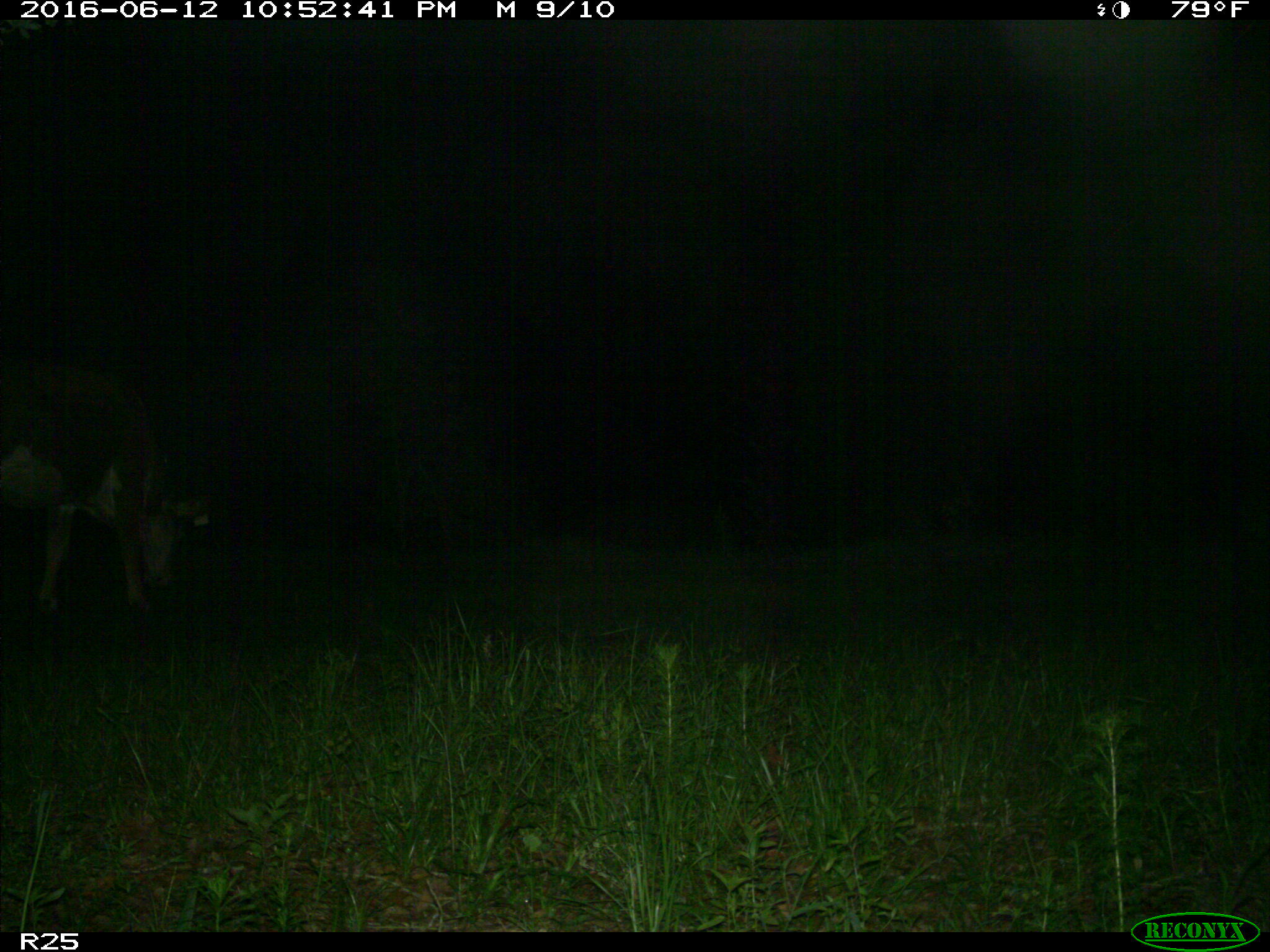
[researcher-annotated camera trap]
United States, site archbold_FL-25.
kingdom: Animalia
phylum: Chordata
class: Mammalia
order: Artiodactyla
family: Bovidae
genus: Bos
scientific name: Bos taurus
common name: domestic cow